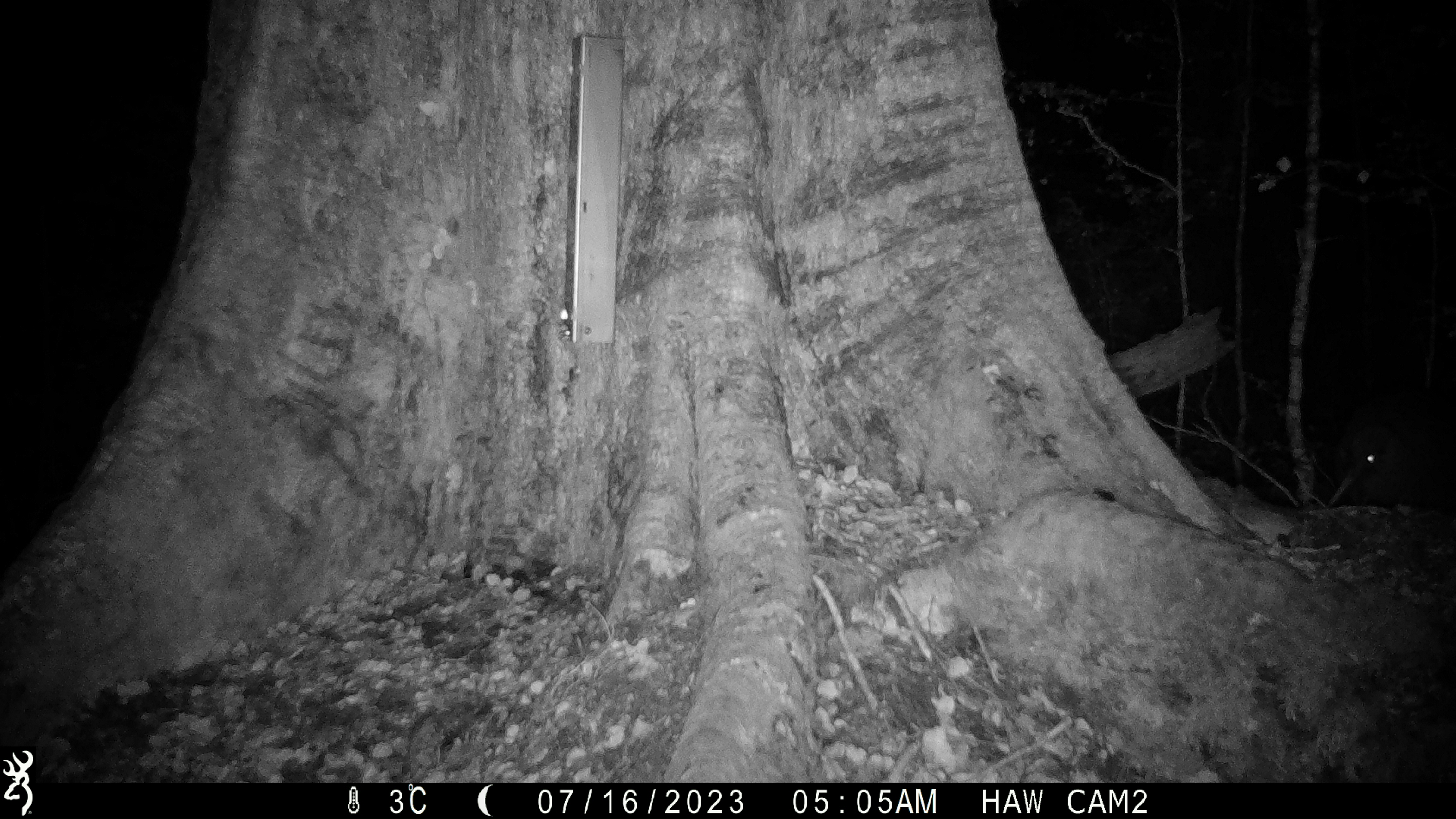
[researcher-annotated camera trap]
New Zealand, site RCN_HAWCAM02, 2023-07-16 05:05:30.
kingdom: Animalia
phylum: Chordata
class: Aves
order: Apterygiformes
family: Apterygidae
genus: Apteryx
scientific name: Apteryx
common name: kiwi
Kiwi (Apteryx).